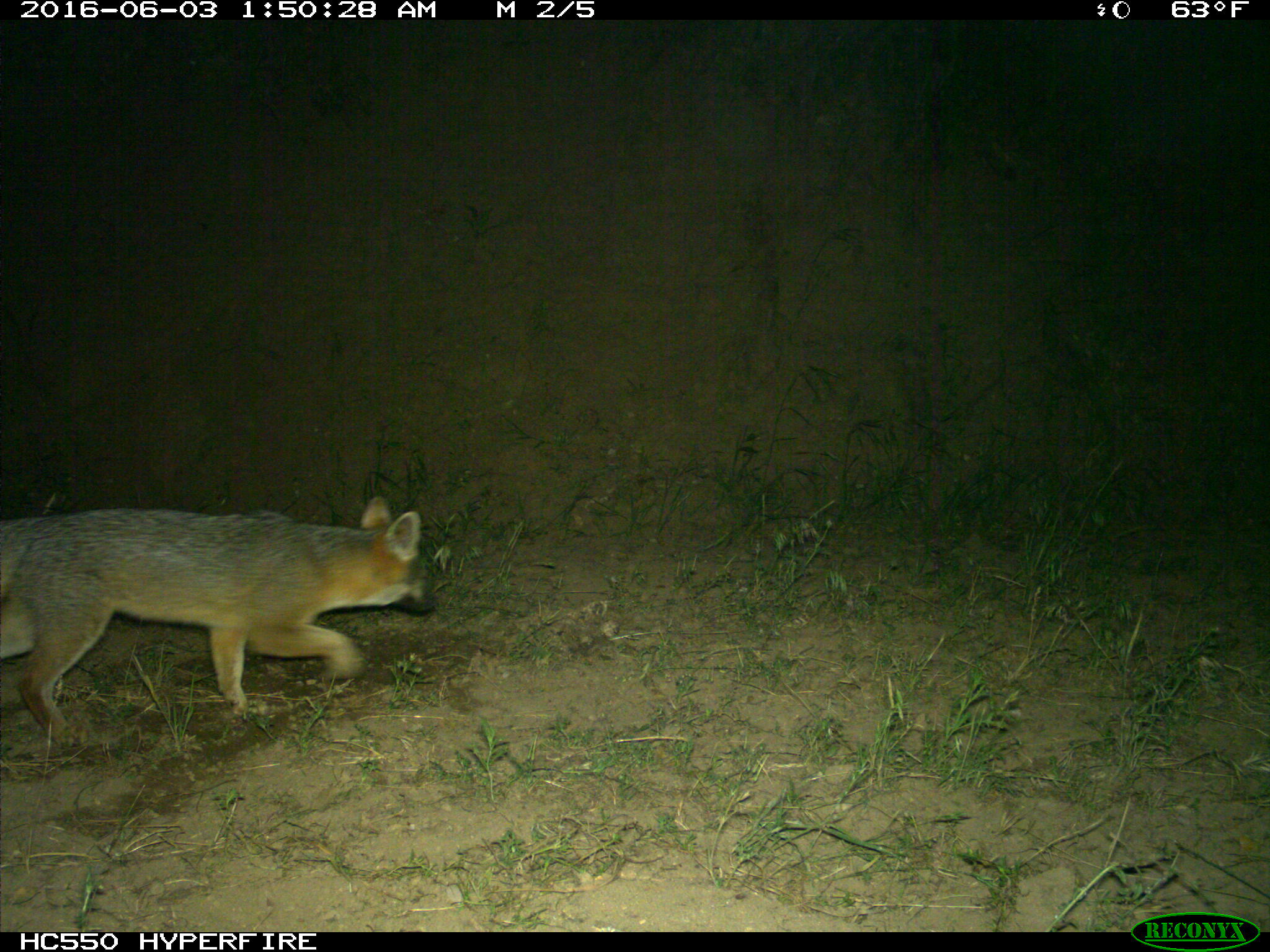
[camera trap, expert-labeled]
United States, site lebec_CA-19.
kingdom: Animalia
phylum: Chordata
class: Mammalia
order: Carnivora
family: Canidae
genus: Urocyon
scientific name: Urocyon cinereoargenteus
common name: gray fox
Urocyon cinereoargenteus (gray fox).